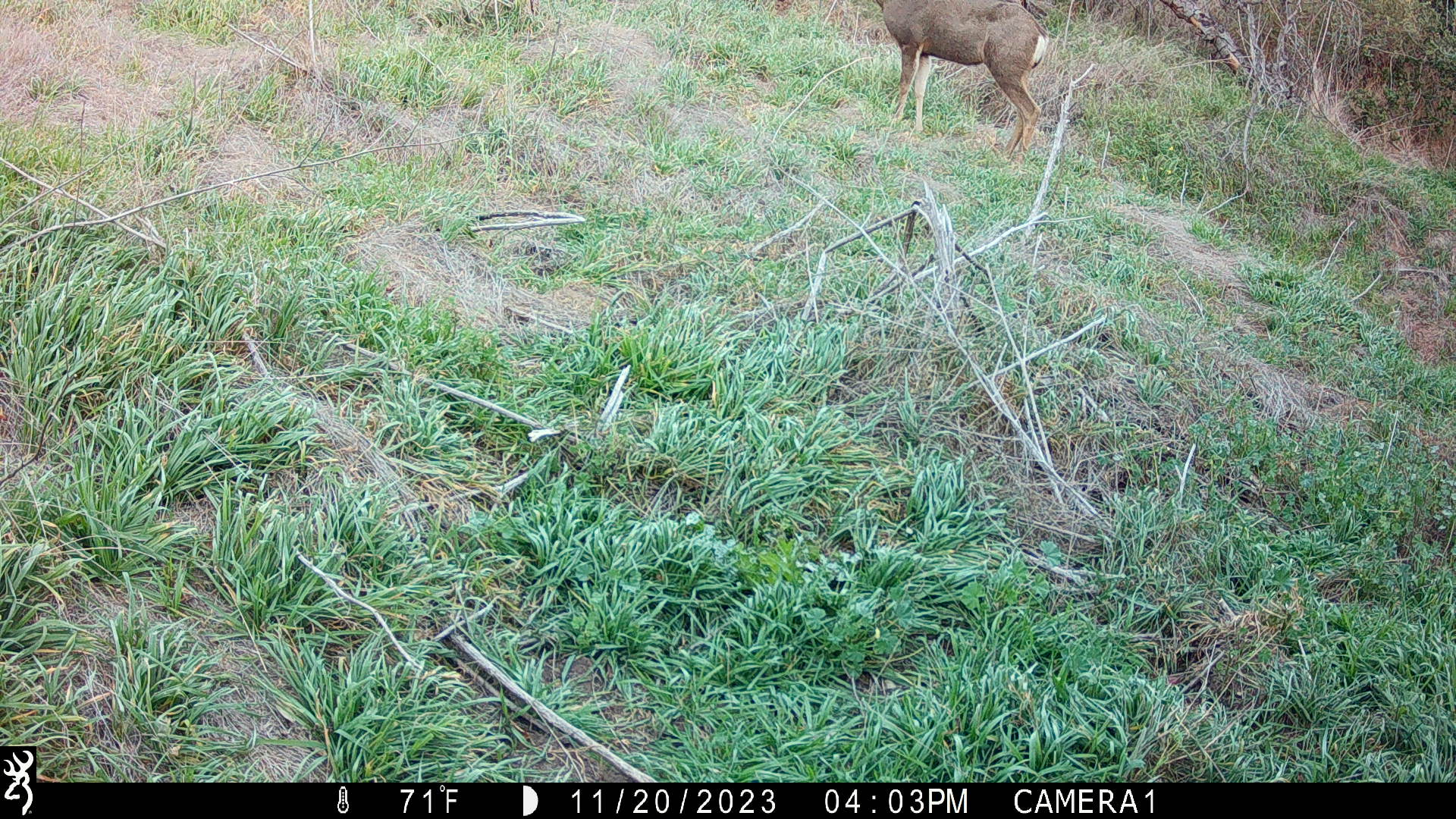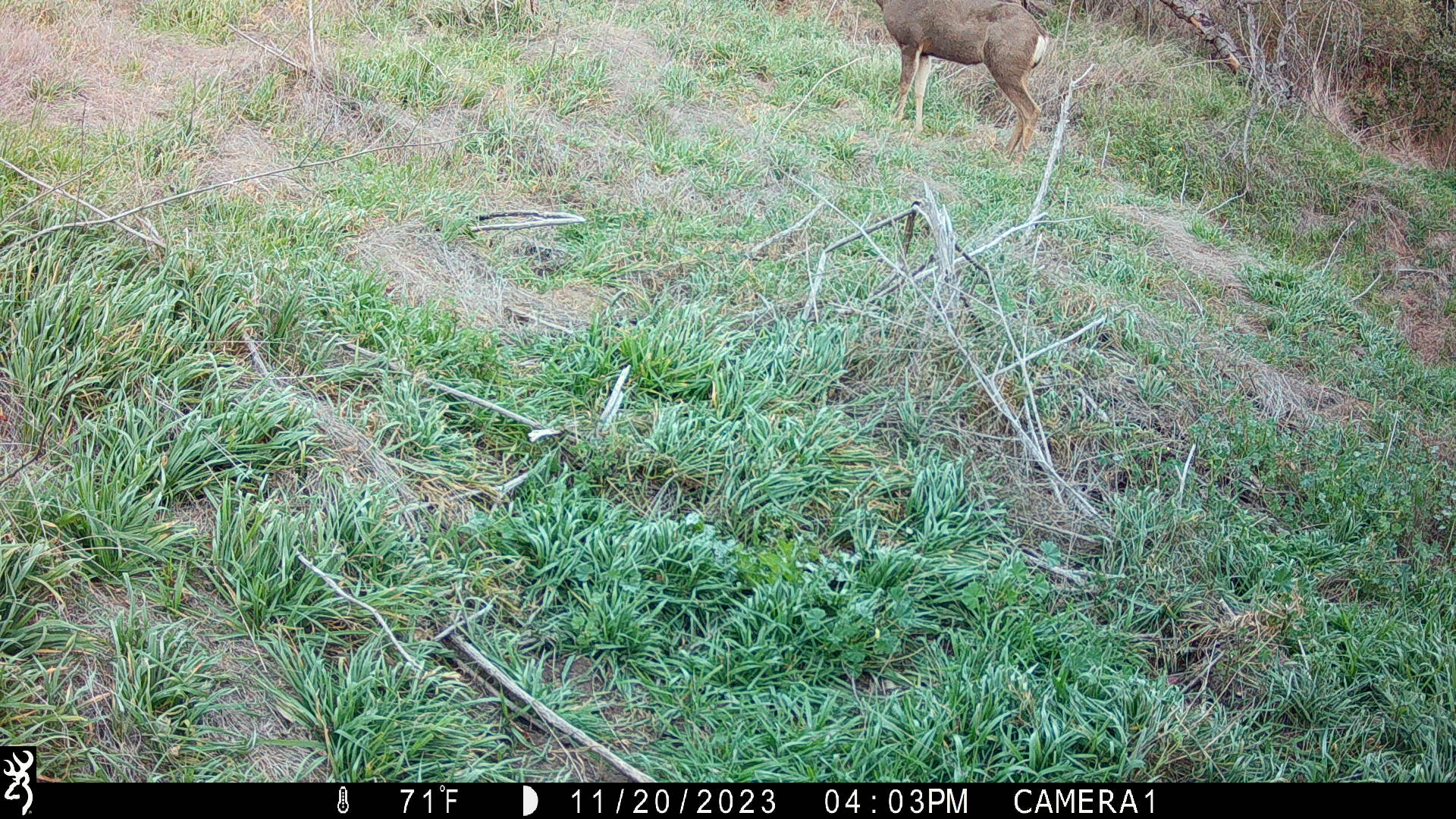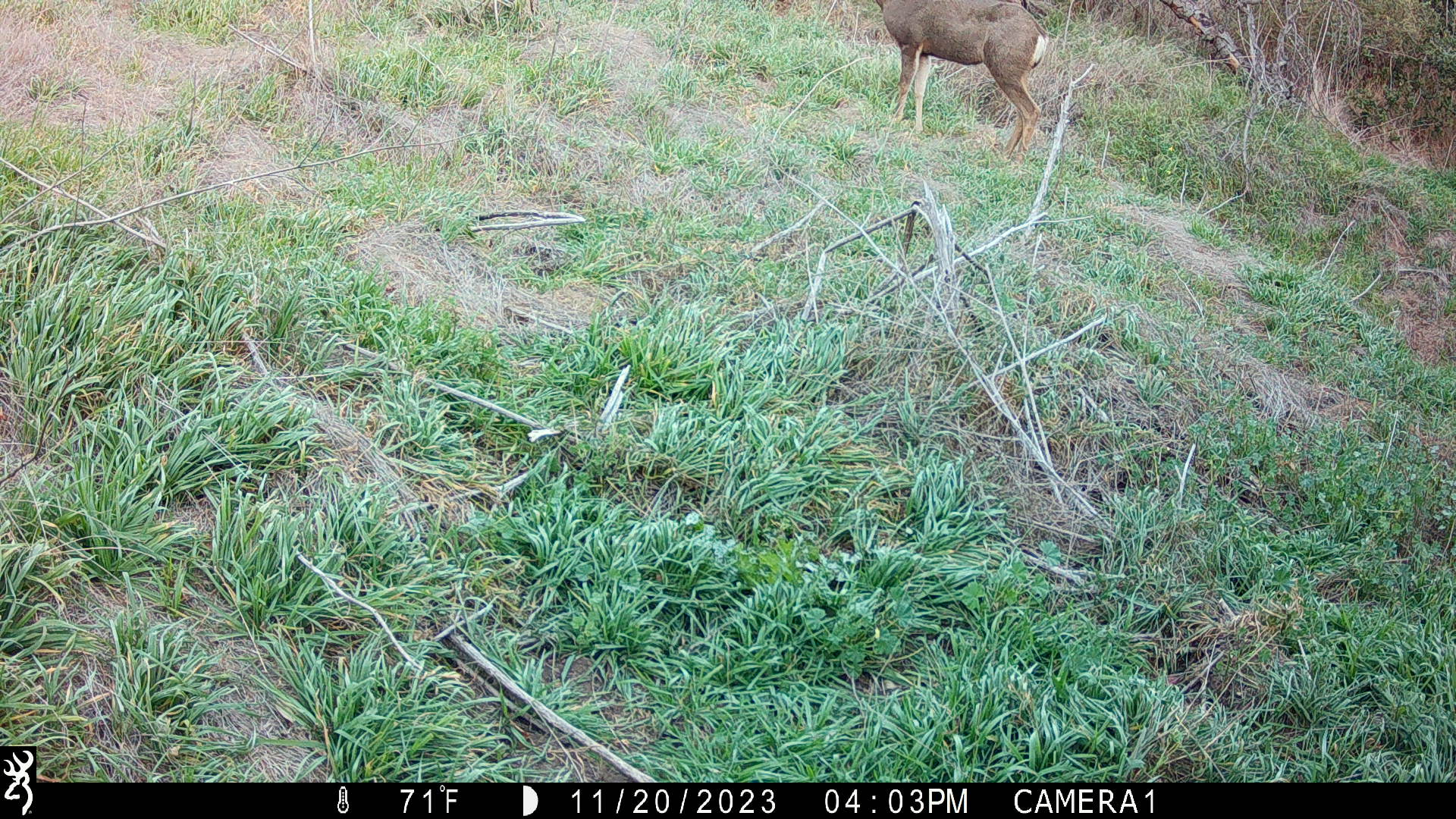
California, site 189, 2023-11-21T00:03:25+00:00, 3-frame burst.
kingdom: Animalia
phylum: Chordata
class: Mammalia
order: Artiodactyla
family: Cervidae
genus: Odocoileus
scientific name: Odocoileus hemionus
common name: mule deer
Mule deer (Odocoileus hemionus).